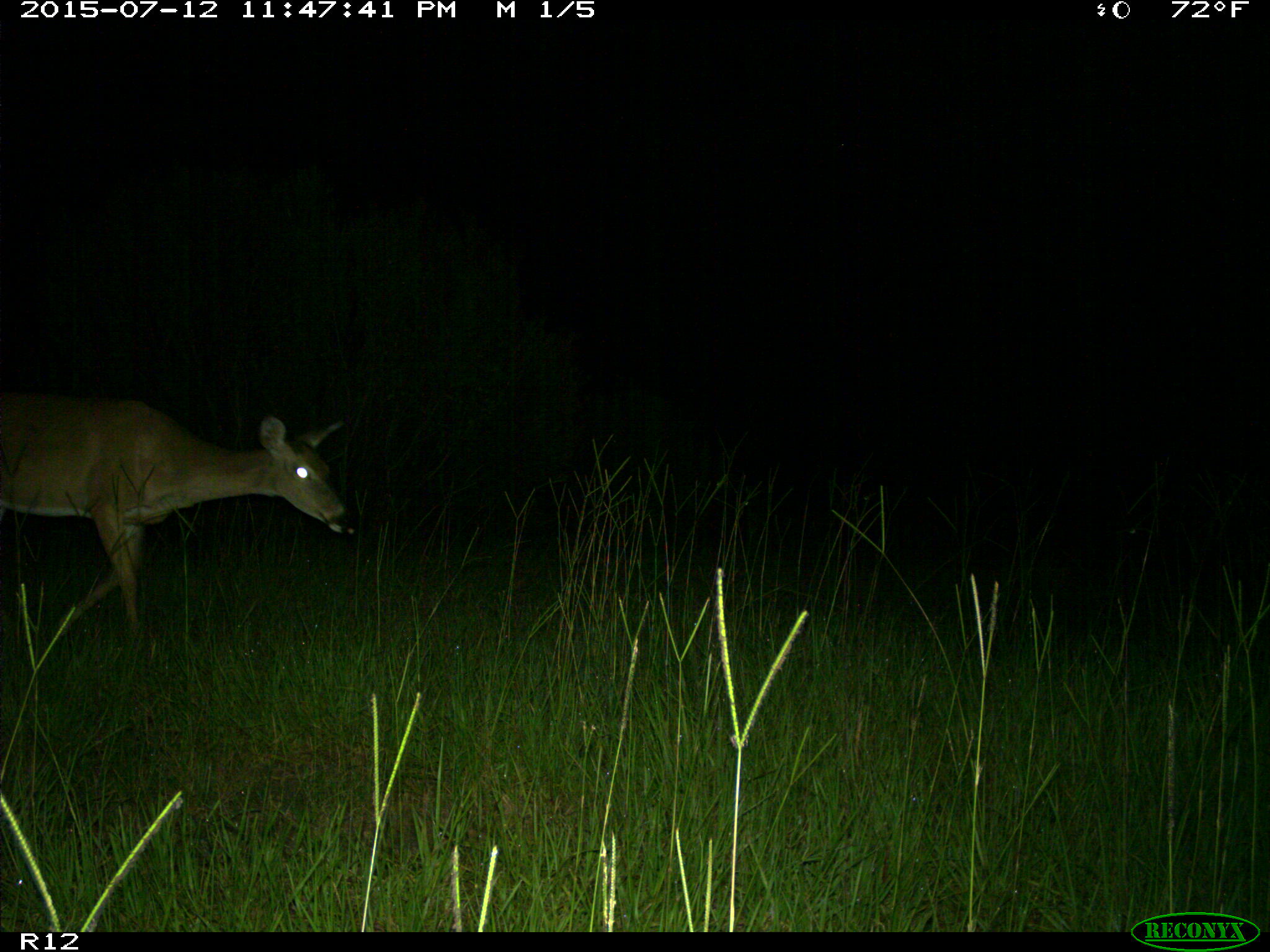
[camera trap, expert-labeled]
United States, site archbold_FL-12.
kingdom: Animalia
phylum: Chordata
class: Mammalia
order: Artiodactyla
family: Cervidae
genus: Odocoileus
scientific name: Odocoileus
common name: deer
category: unidentified deer